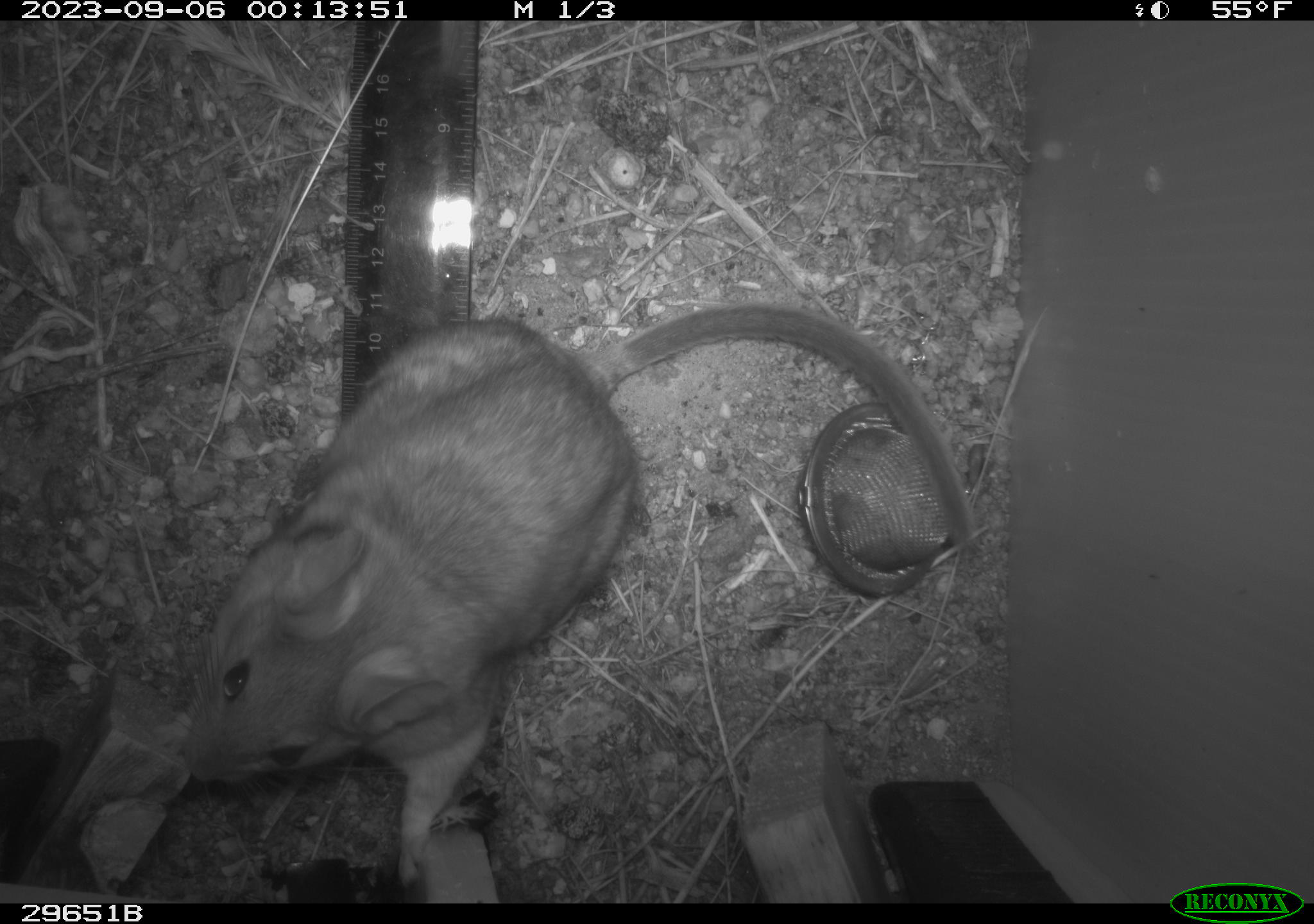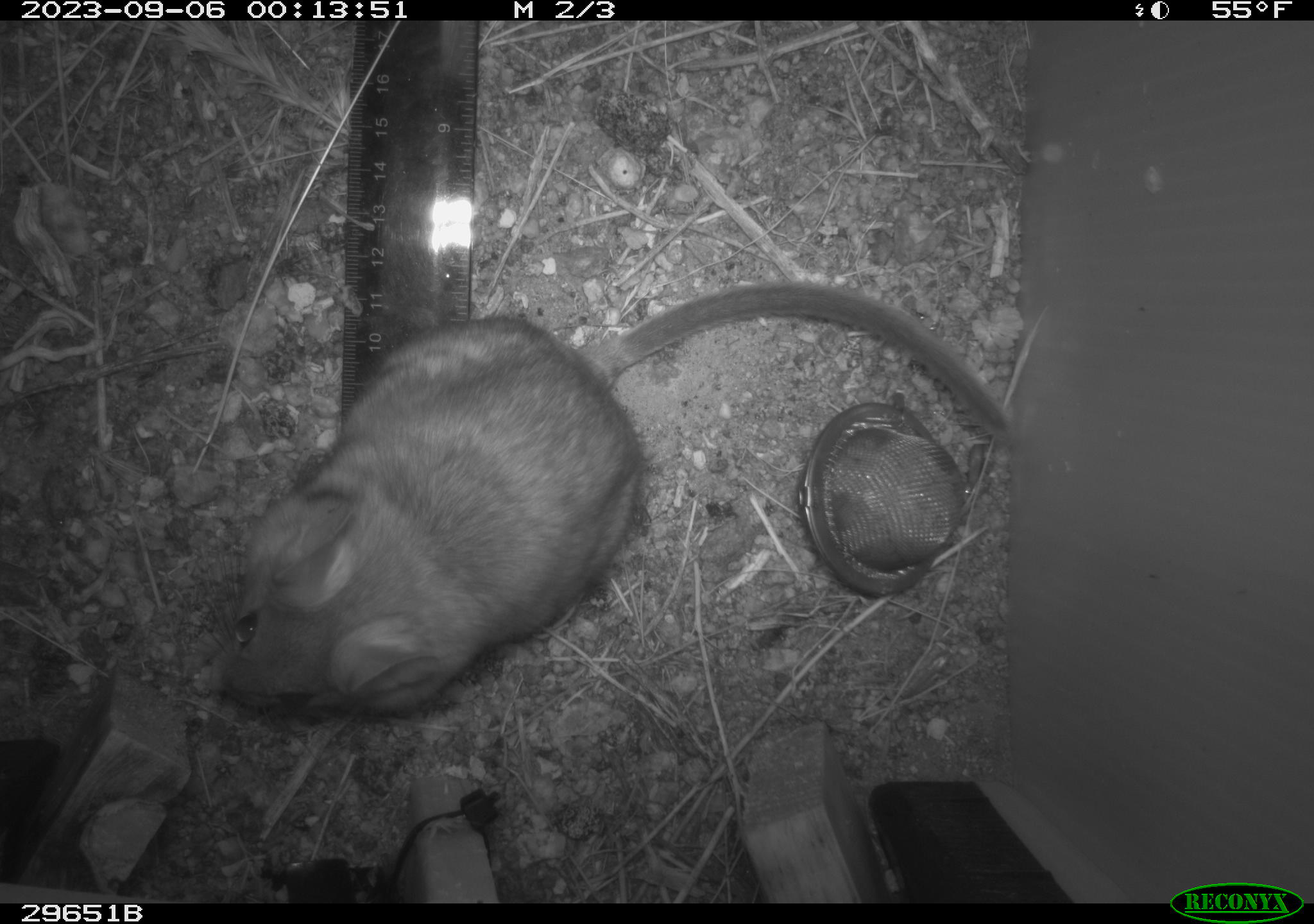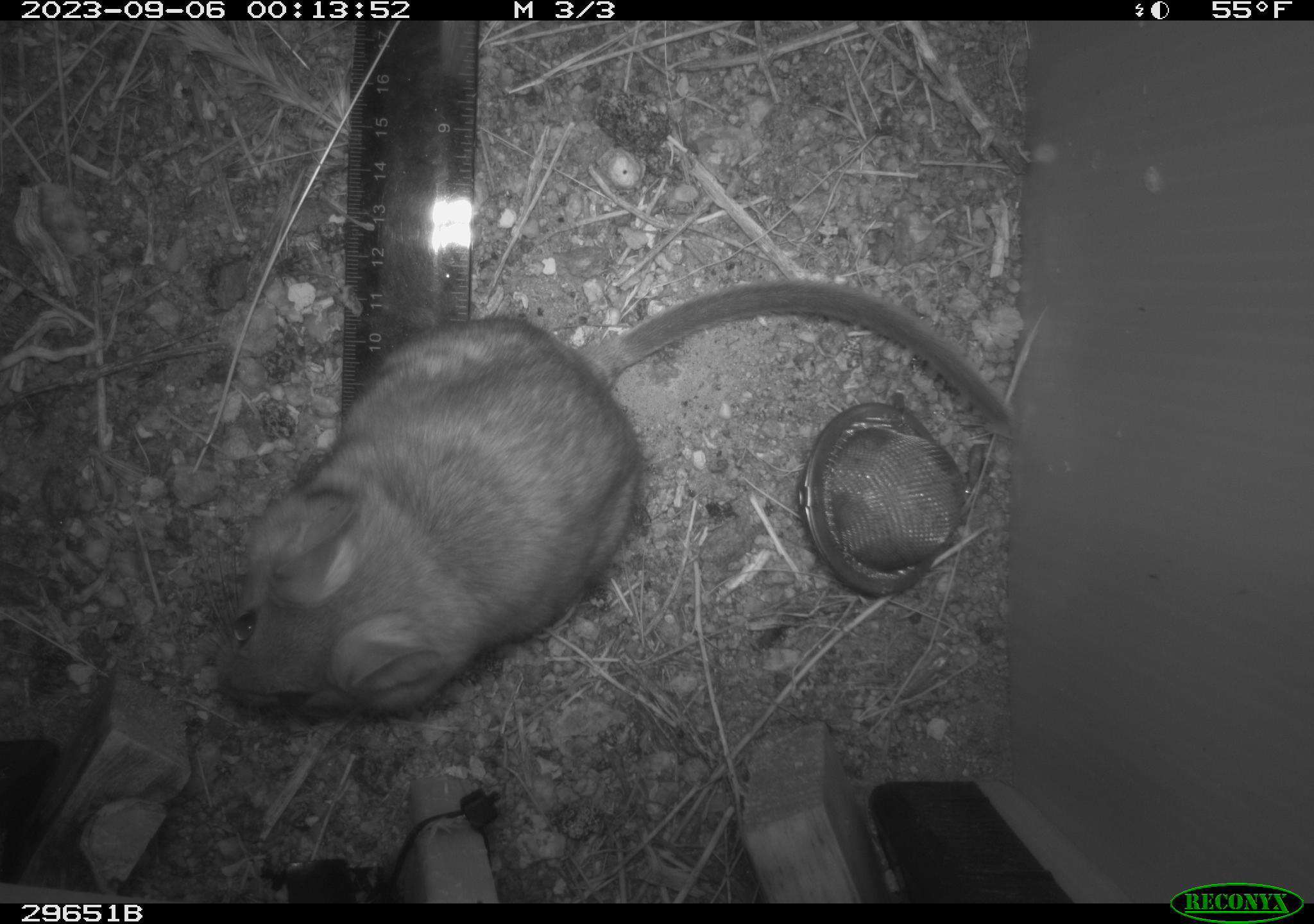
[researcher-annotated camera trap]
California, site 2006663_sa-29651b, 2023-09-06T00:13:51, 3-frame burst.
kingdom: Animalia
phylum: Chordata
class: Mammalia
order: Rodentia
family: Cricetidae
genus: Neotoma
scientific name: Neotoma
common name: pack rat or woodrat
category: neotoma species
Neotoma species (pack rat or woodrat) (Neotoma).